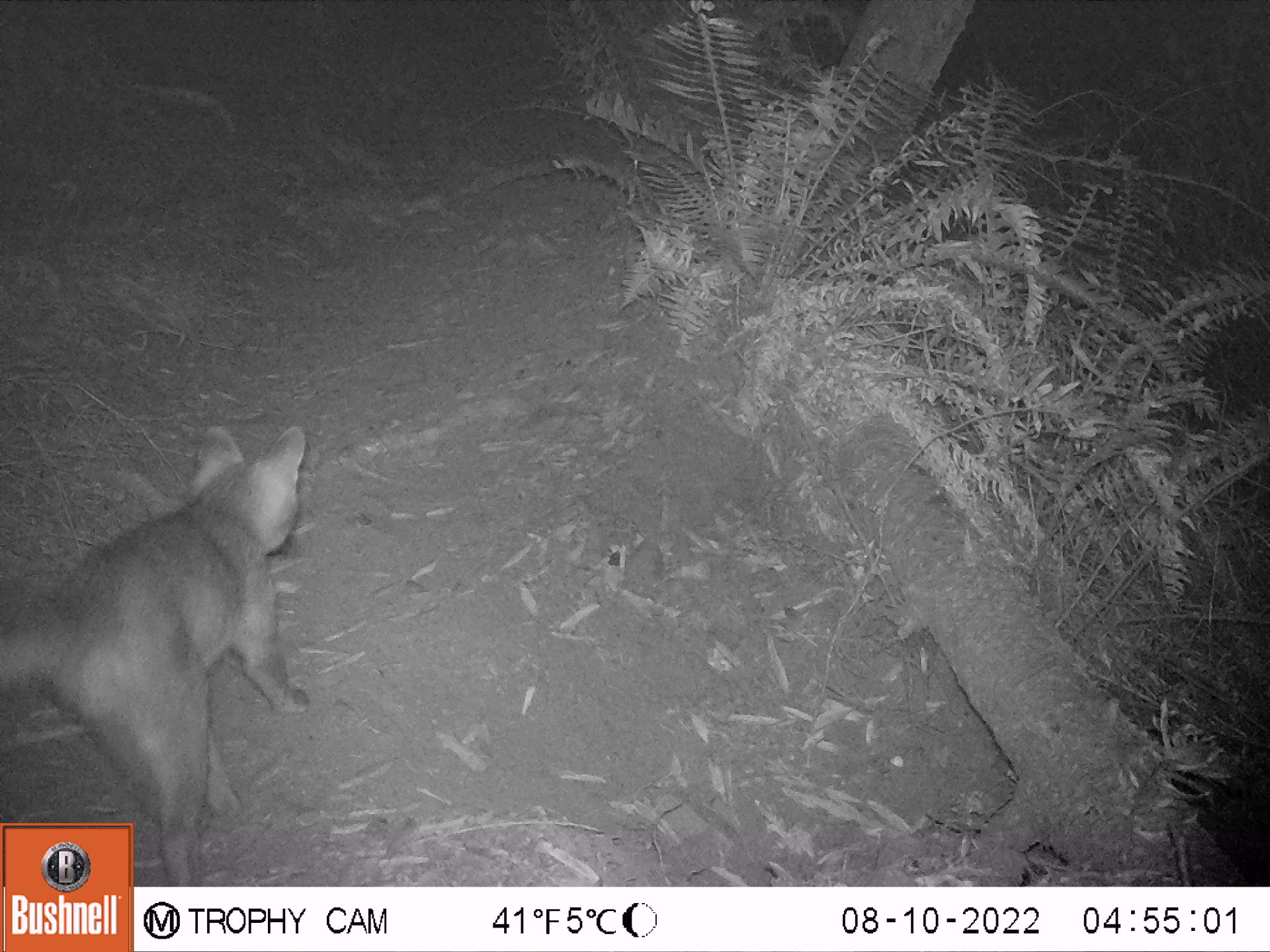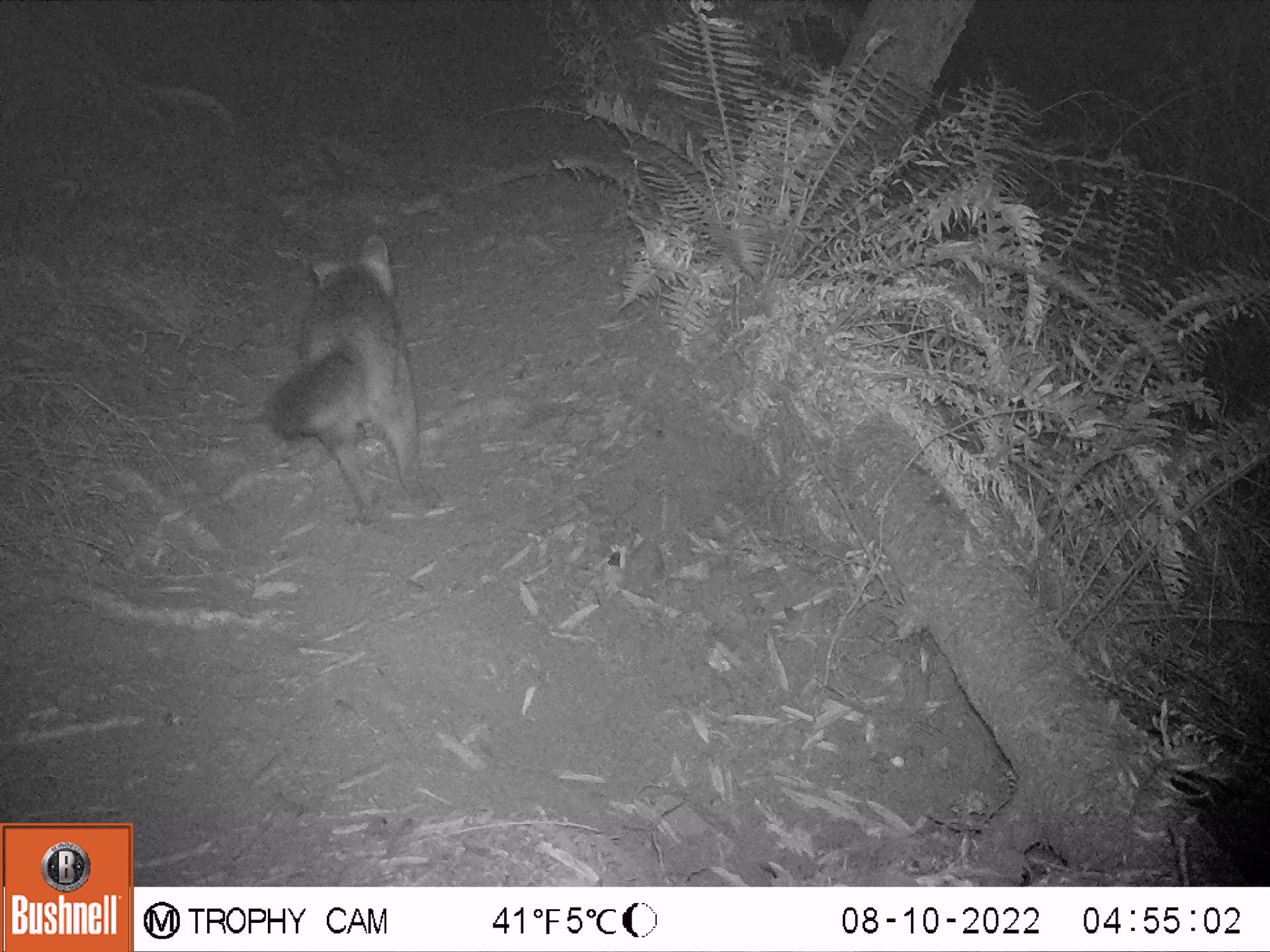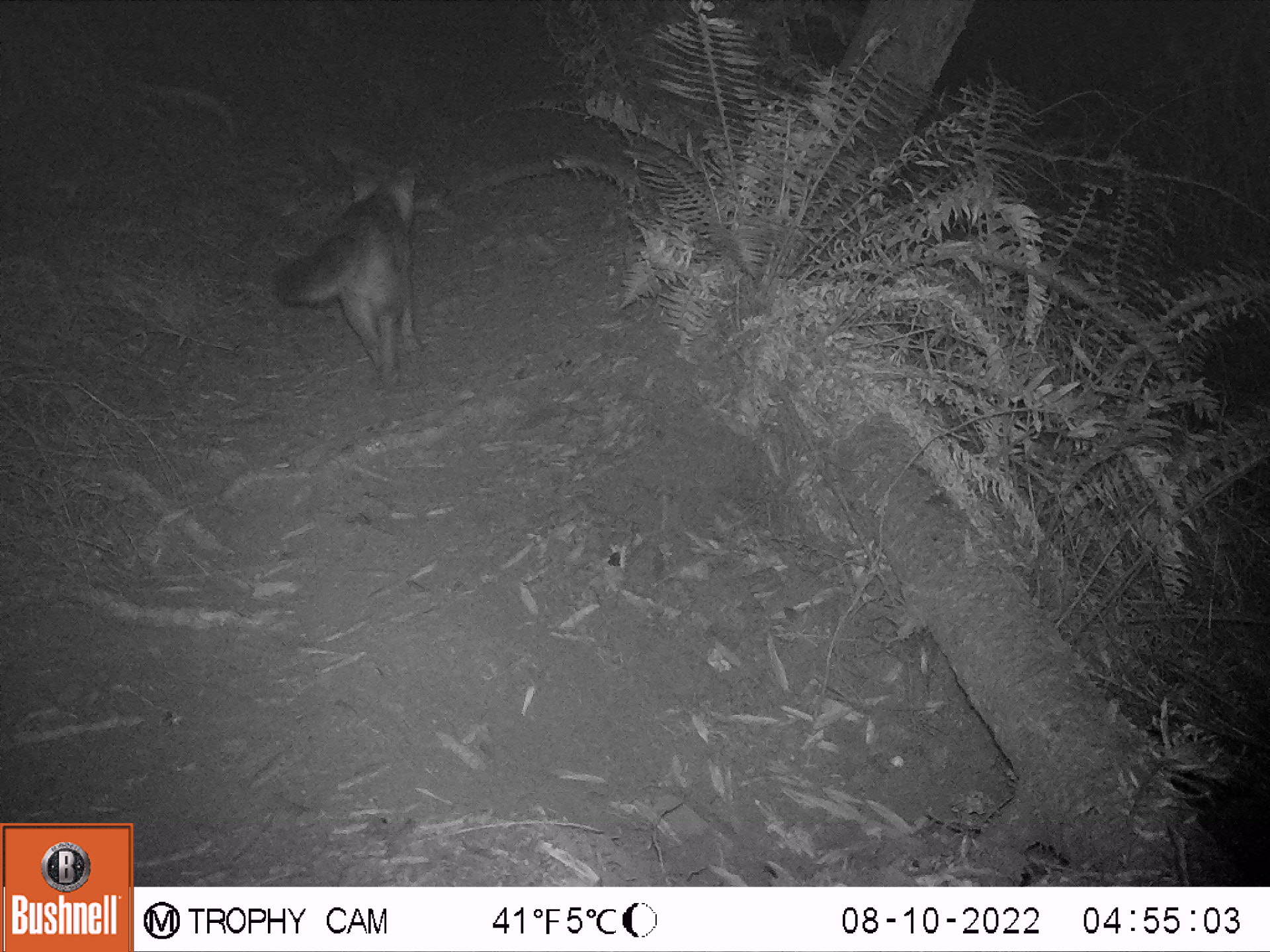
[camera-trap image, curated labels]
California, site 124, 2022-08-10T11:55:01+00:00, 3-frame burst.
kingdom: Animalia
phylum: Chordata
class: Mammalia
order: Carnivora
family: Canidae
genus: Urocyon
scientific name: Urocyon cinereoargenteus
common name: gray fox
Gray fox (Urocyon cinereoargenteus).